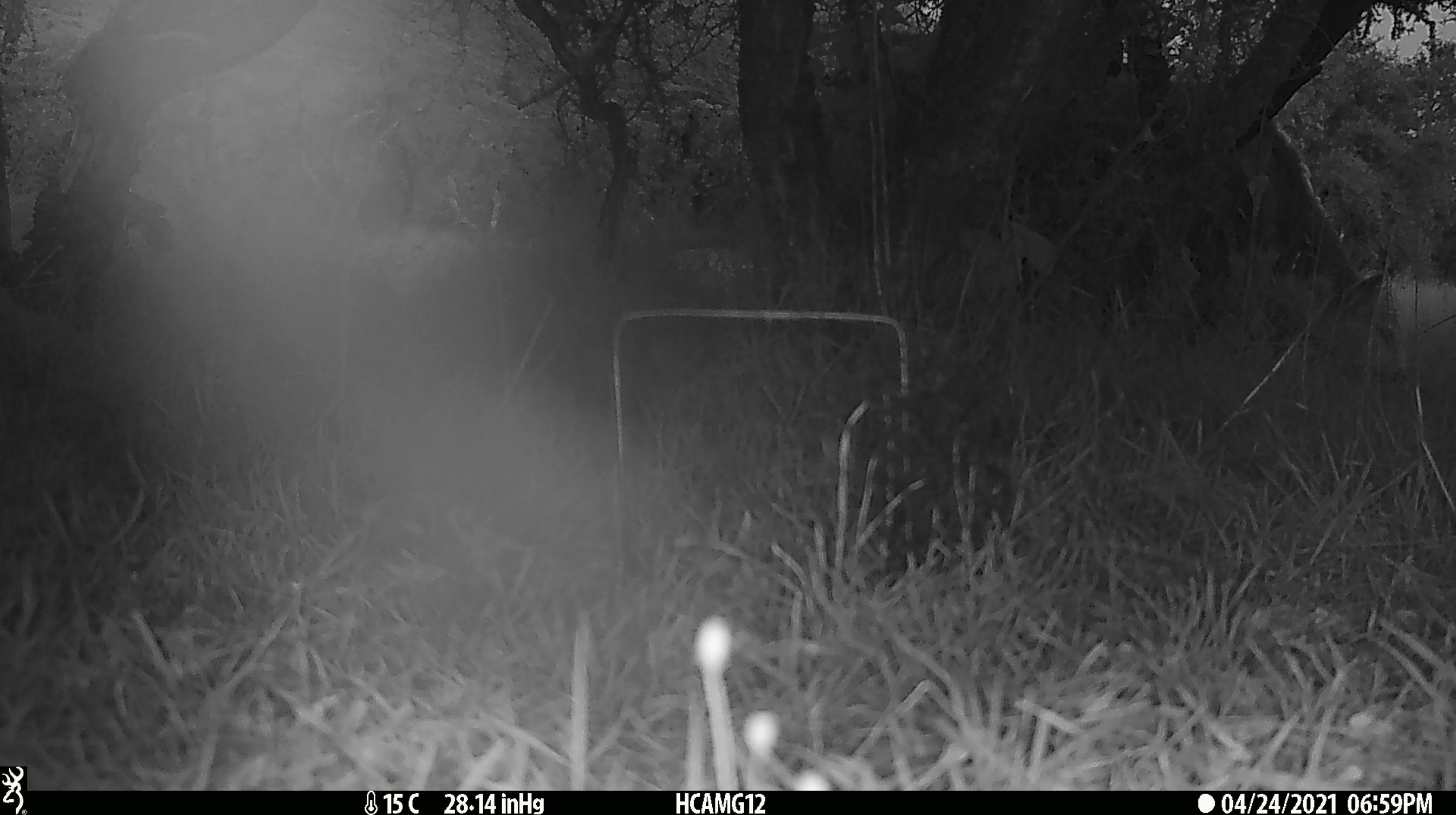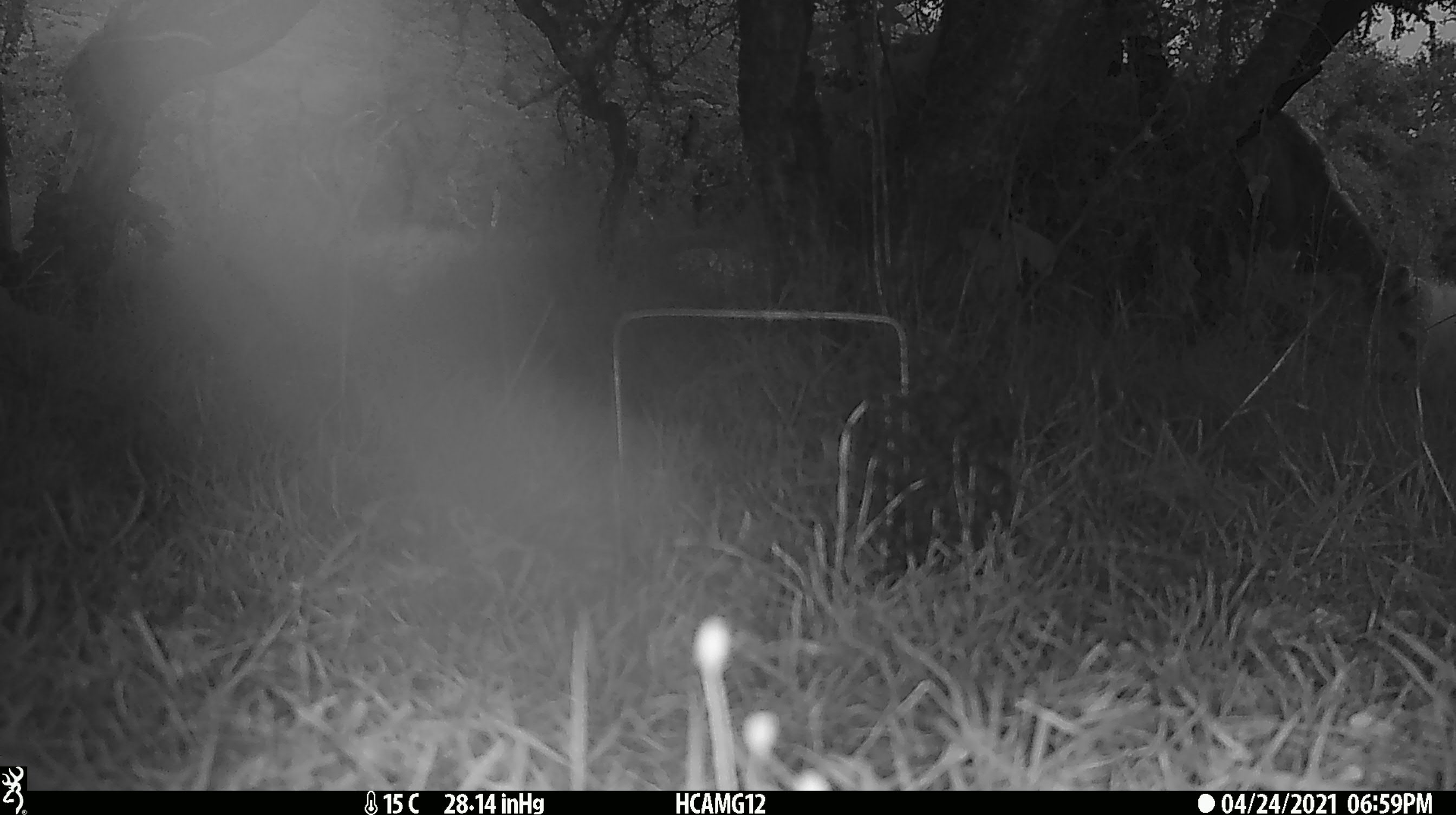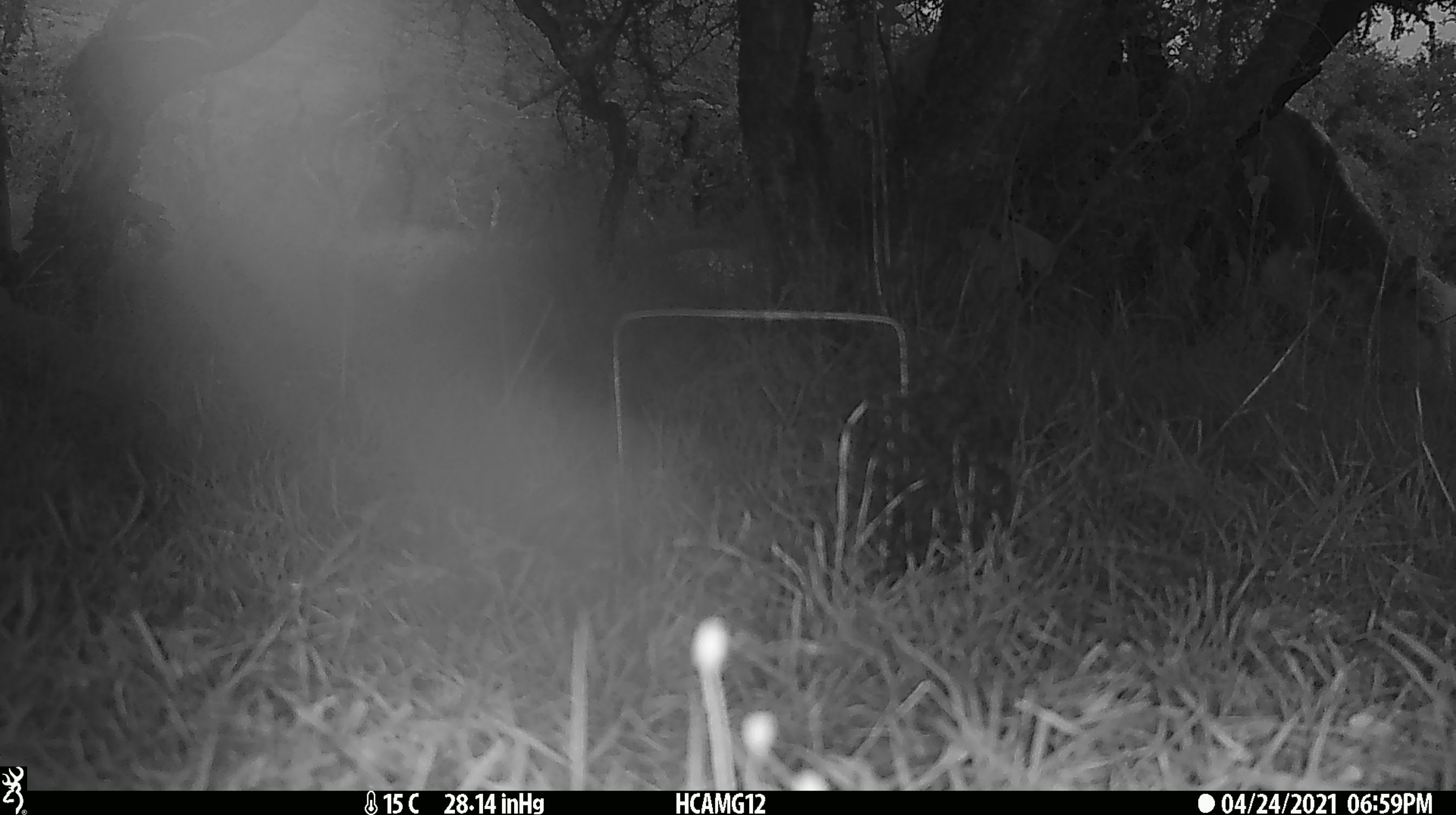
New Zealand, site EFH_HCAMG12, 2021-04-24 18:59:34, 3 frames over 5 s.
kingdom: Animalia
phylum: Chordata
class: Mammalia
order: Artiodactyla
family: Bovidae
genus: Bos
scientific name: Bos taurus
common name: domestic cow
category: cow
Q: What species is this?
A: Cow (domestic cow) (Bos taurus).